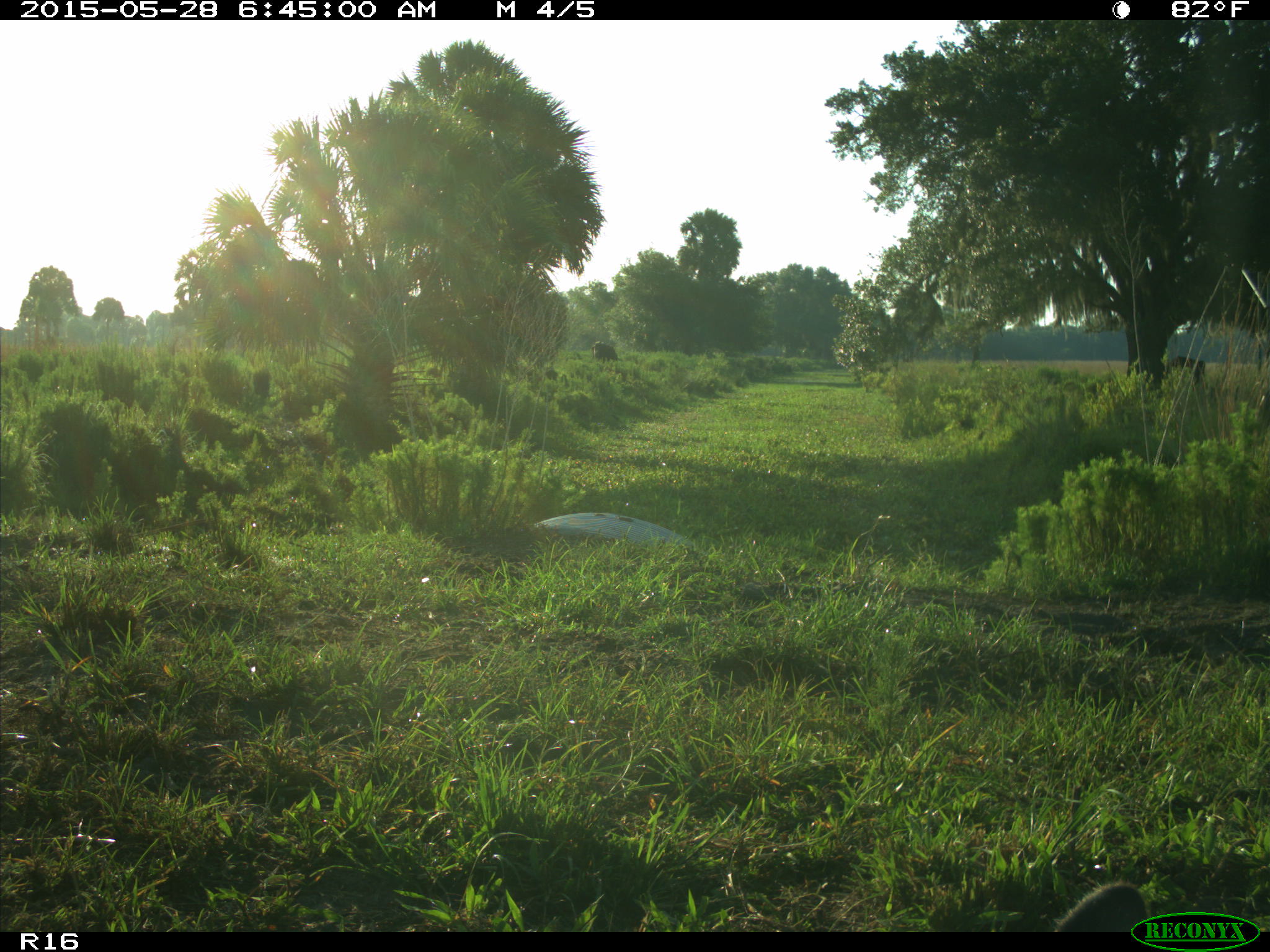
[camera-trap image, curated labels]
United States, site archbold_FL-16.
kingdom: Animalia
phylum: Chordata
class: Mammalia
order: Artiodactyla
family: Bovidae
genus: Bos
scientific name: Bos taurus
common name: domestic cow